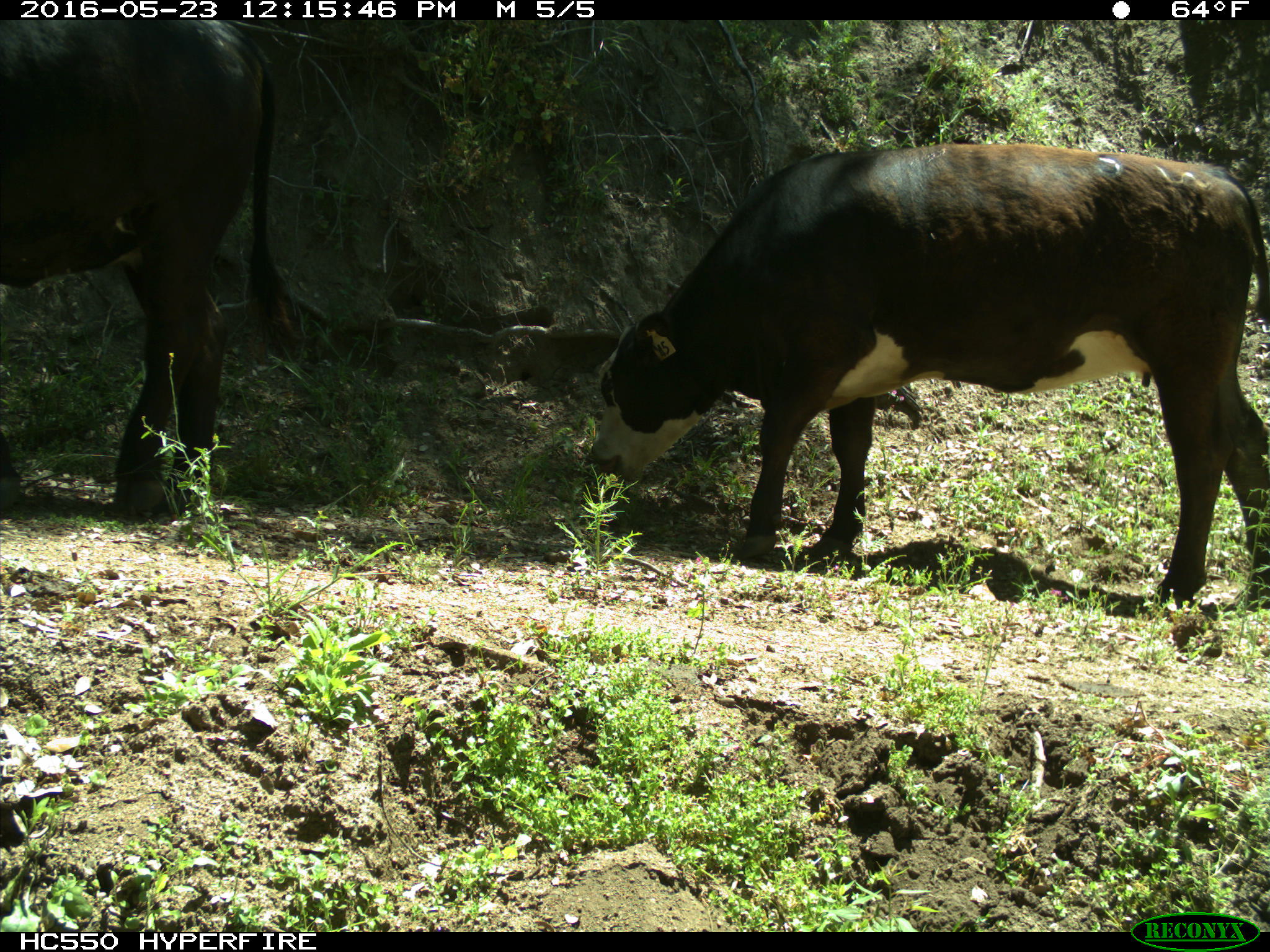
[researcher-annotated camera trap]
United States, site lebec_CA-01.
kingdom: Animalia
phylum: Chordata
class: Mammalia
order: Artiodactyla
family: Bovidae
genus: Bos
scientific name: Bos taurus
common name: domestic cow